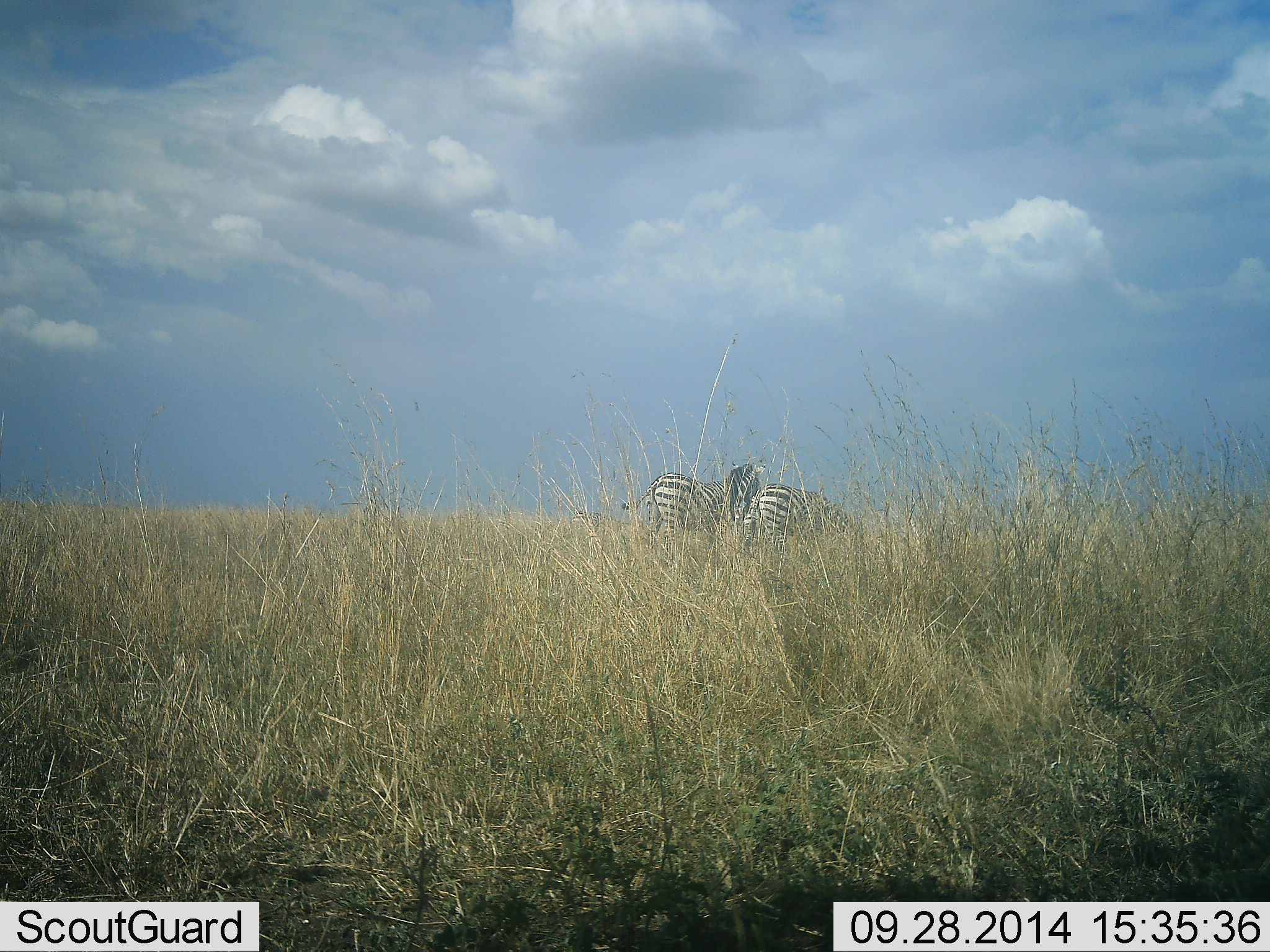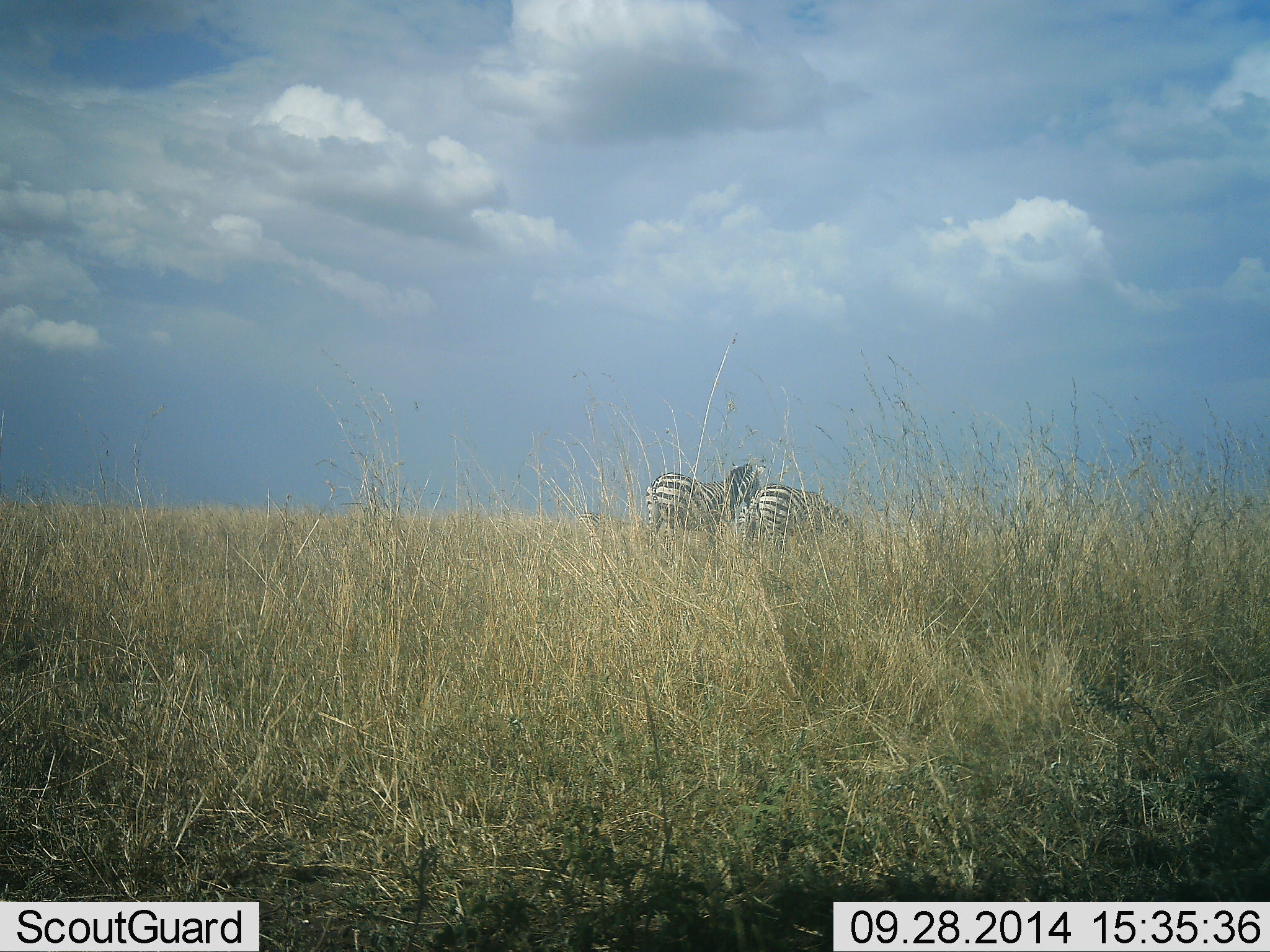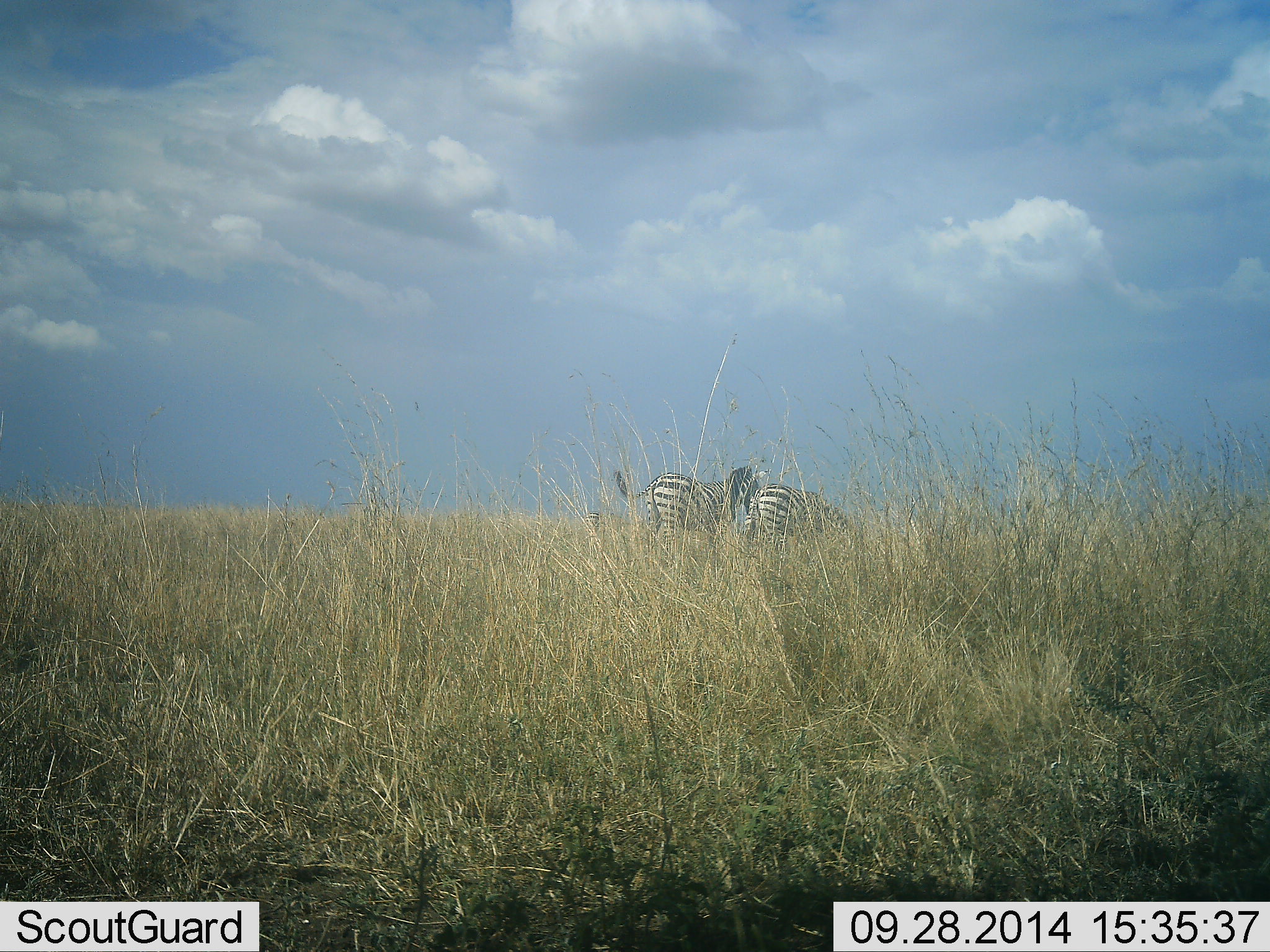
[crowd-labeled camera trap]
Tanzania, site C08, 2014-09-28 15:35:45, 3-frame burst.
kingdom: Animalia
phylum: Chordata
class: Mammalia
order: Perissodactyla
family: Equidae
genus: Equus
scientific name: Equus quagga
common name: plains zebra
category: zebra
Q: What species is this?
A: Zebra (plains zebra) (Equus quagga).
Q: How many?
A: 2.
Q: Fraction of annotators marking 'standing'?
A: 80%.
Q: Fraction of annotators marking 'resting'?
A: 0%.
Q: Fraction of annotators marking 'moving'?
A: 0%.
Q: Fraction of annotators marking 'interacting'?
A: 0%.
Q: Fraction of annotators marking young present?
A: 0%.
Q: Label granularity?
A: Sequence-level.